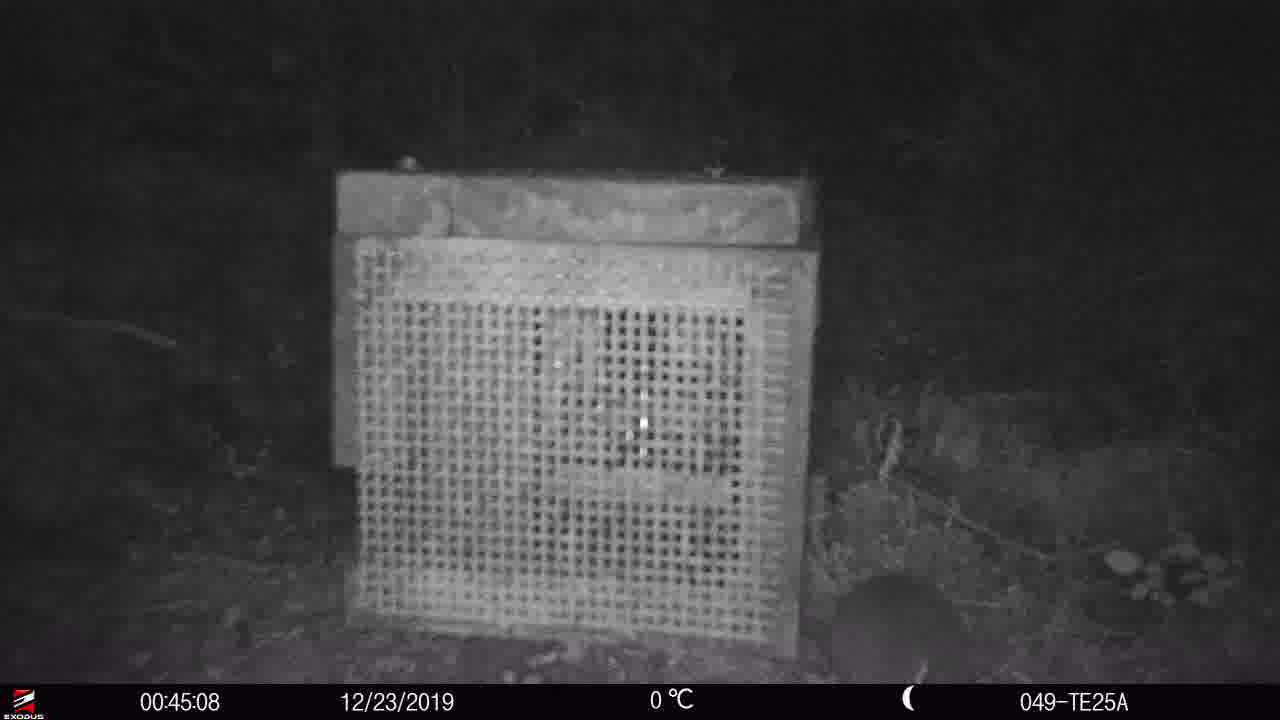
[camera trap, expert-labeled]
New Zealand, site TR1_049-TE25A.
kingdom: Animalia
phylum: Chordata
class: Mammalia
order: Rodentia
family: Muridae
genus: Mus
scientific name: Mus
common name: mouse